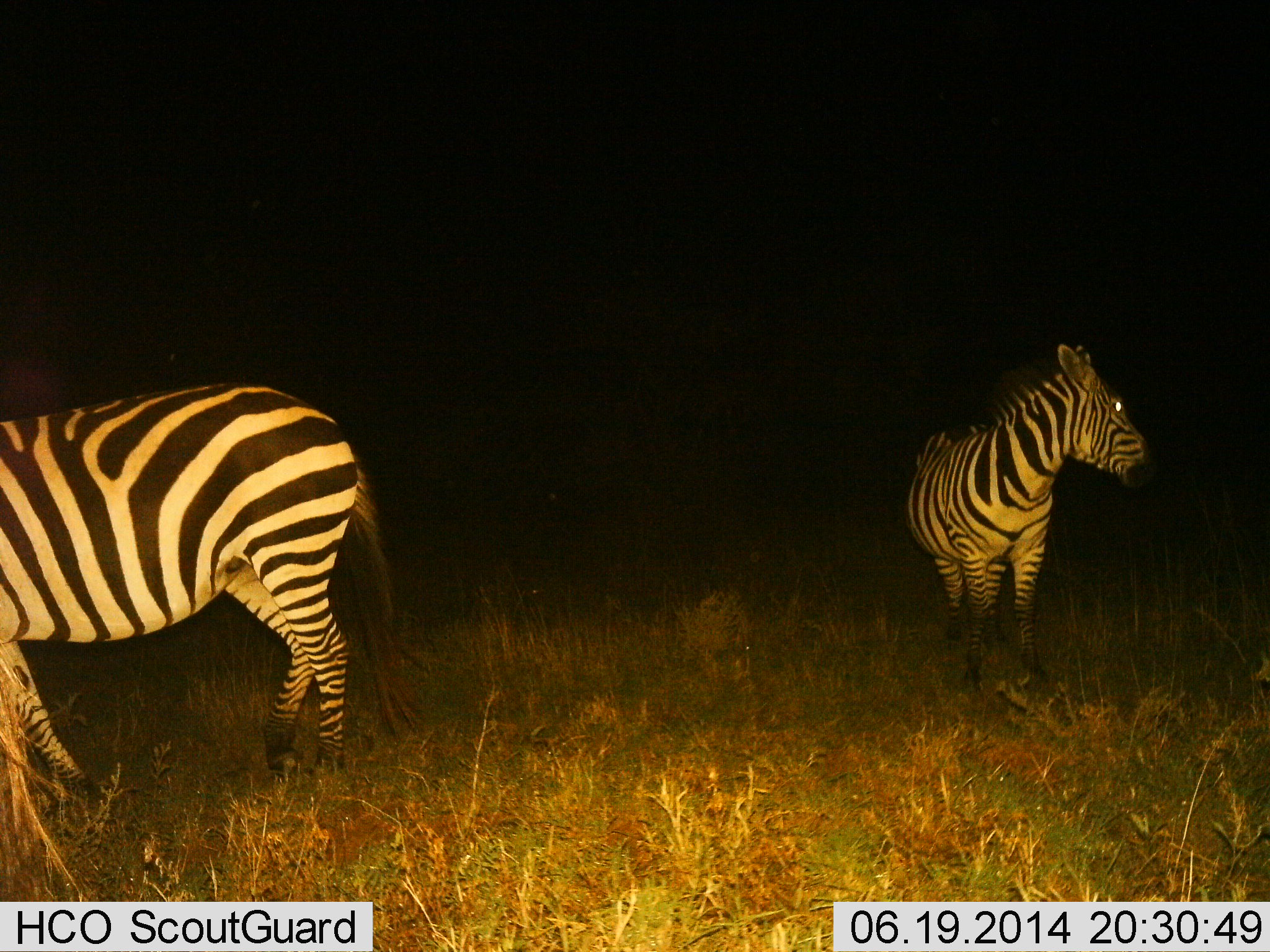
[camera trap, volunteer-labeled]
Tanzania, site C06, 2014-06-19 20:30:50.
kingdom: Animalia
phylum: Chordata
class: Mammalia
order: Perissodactyla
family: Equidae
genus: Equus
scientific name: Equus quagga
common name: plains zebra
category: zebra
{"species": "zebra (plains zebra) (Equus quagga)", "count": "2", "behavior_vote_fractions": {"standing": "100%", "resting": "0%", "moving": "20%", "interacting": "0%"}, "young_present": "0%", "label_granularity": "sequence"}